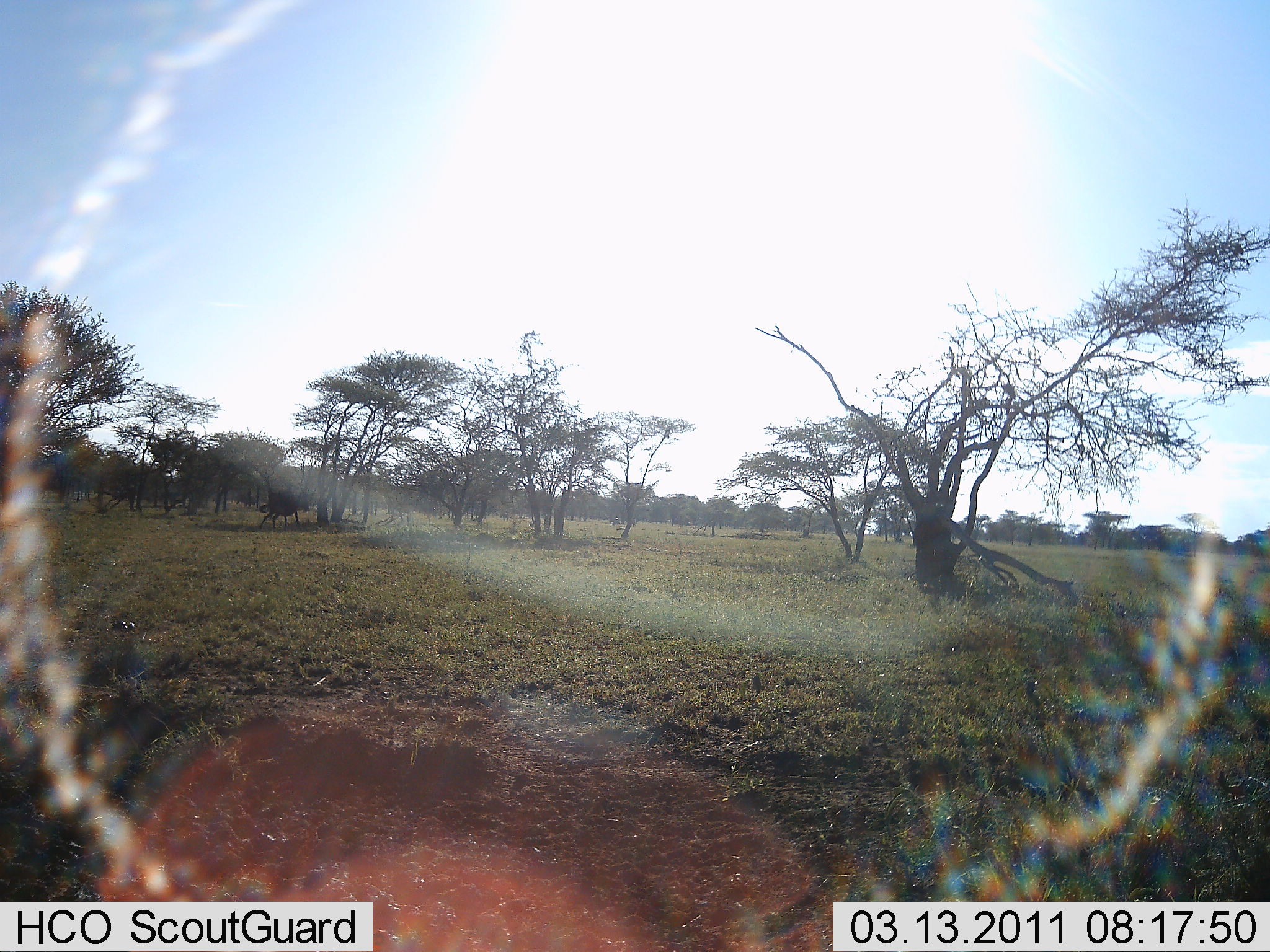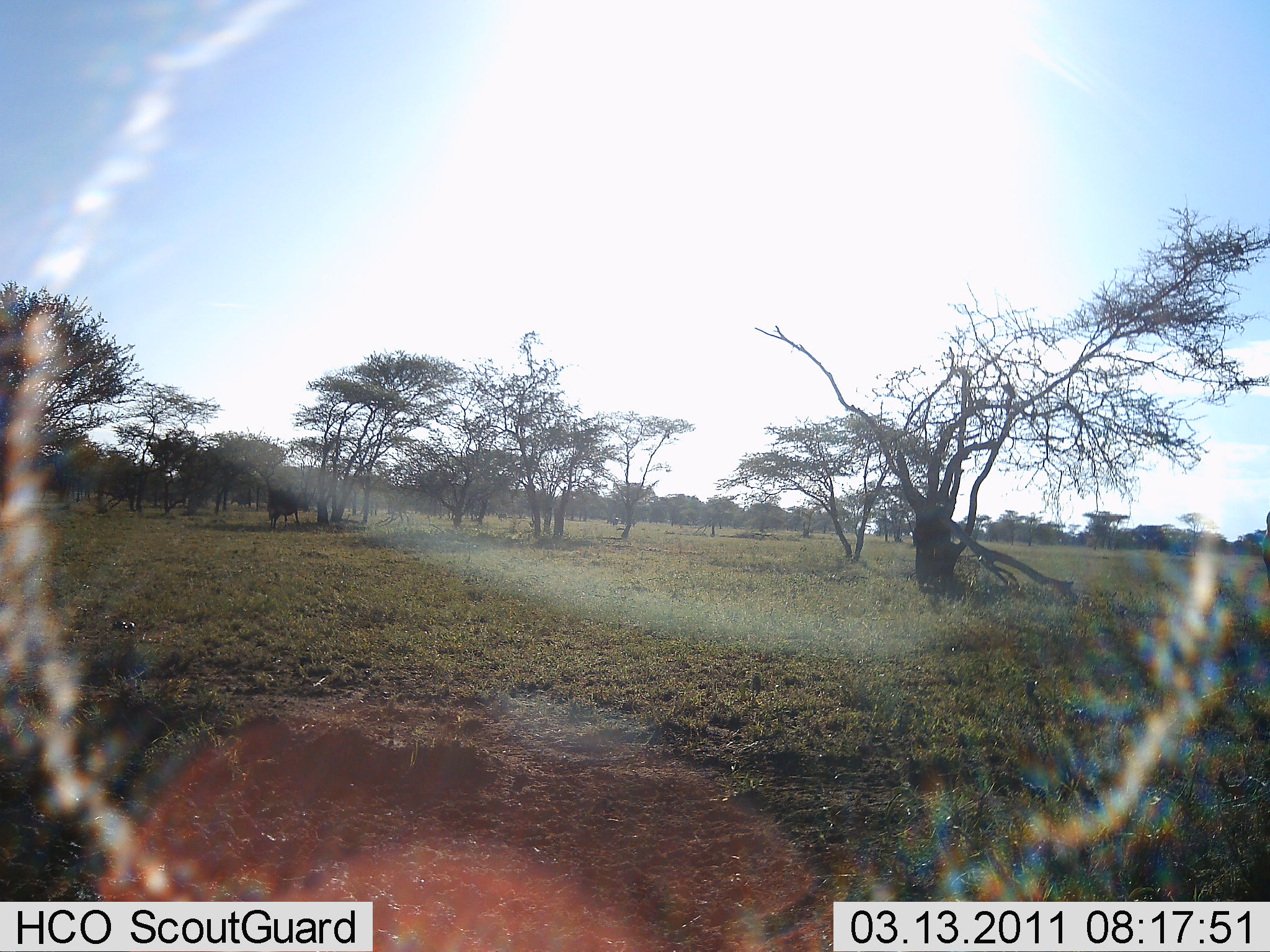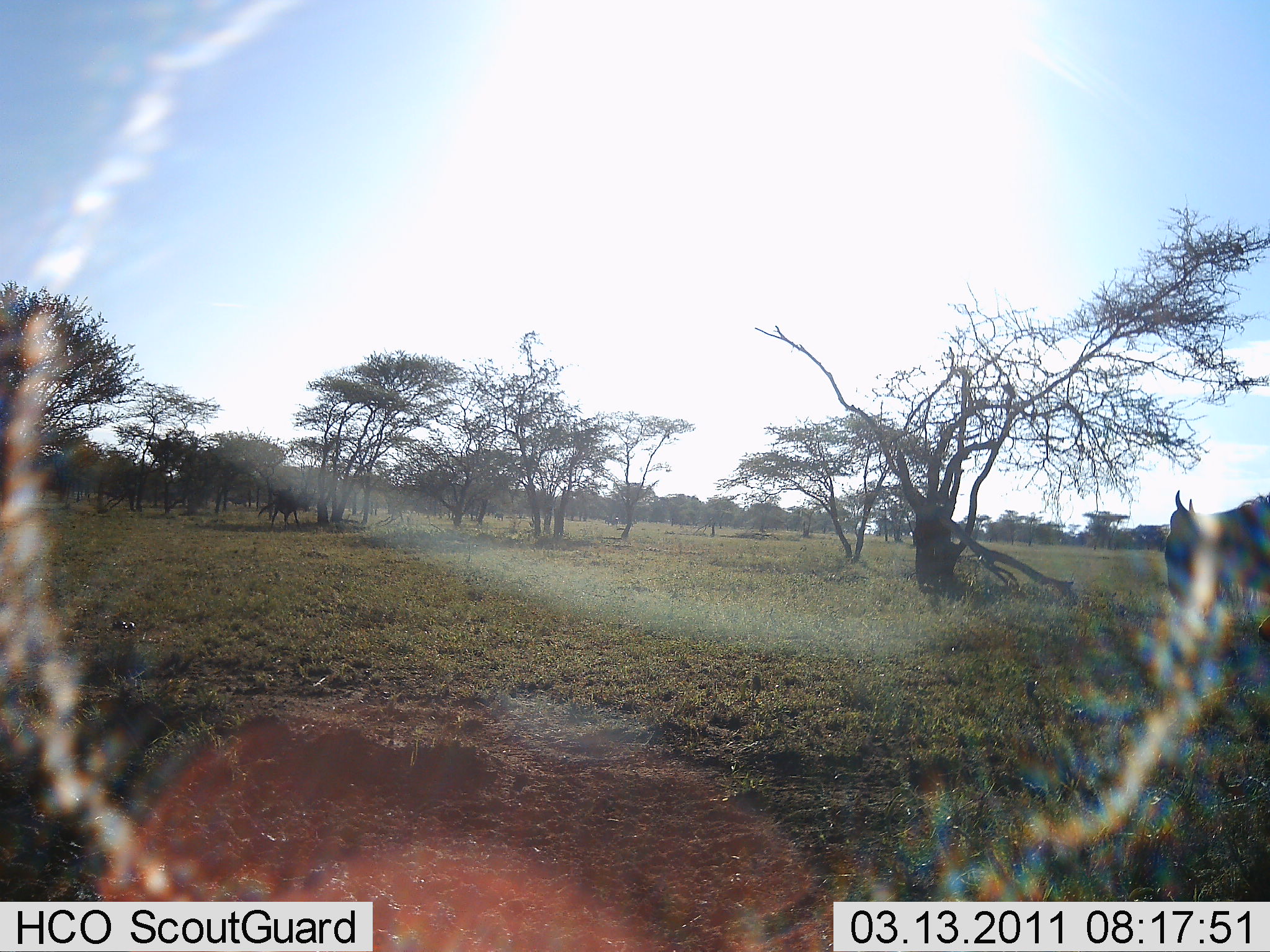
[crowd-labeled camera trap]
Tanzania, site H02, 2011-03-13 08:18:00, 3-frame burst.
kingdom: Animalia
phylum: Chordata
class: Mammalia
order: Artiodactyla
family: Bovidae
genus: Connochaetes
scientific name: Connochaetes taurinus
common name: blue wildebeest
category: wildebeest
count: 2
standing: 18%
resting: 0%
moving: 100%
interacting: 0%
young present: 0%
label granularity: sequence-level